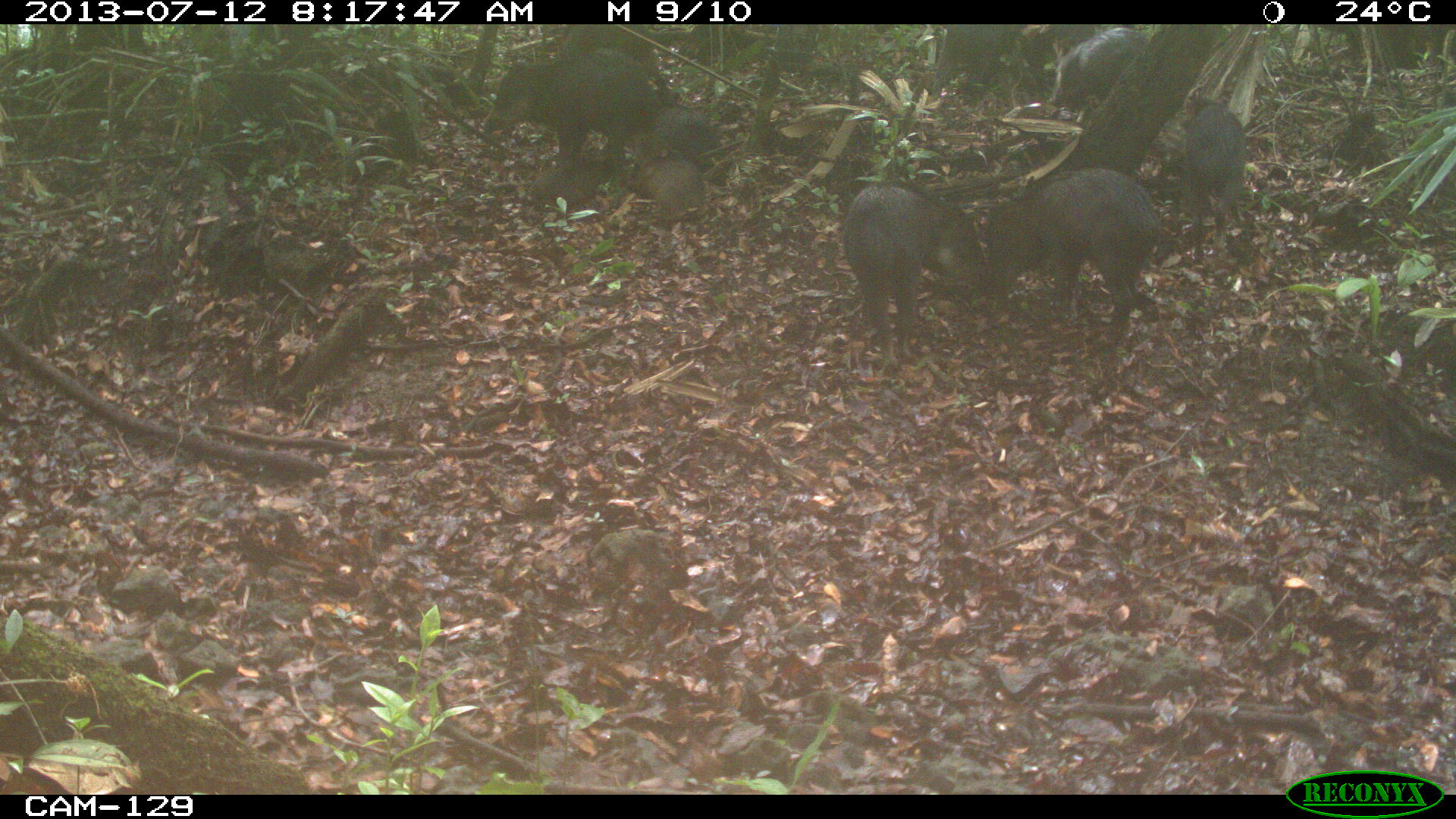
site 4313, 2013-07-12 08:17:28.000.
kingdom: Animalia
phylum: Chordata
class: Mammalia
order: Artiodactyla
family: Tayassuidae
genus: Tayassu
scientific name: Tayassu pecari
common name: white-lipped peccary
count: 25